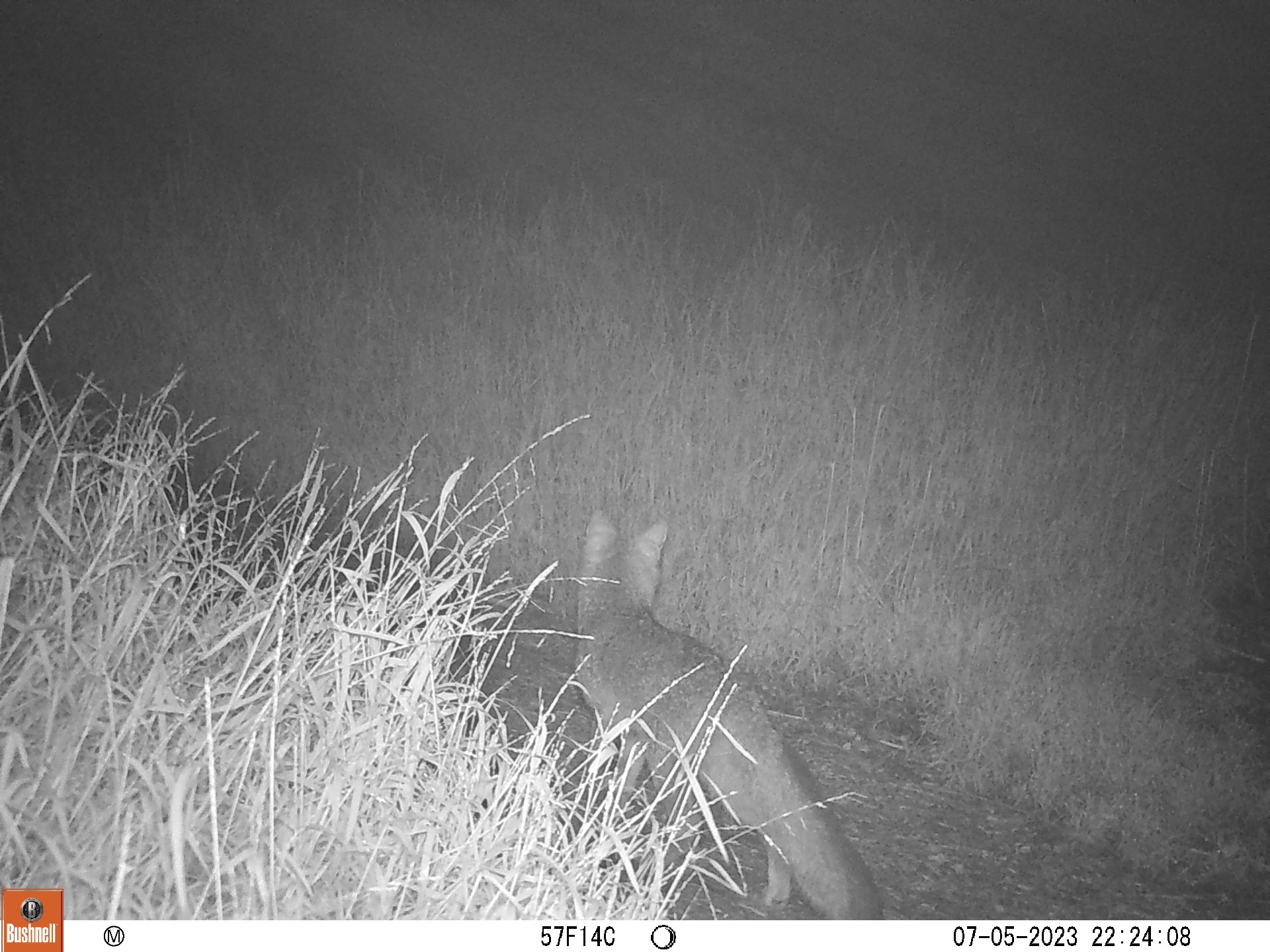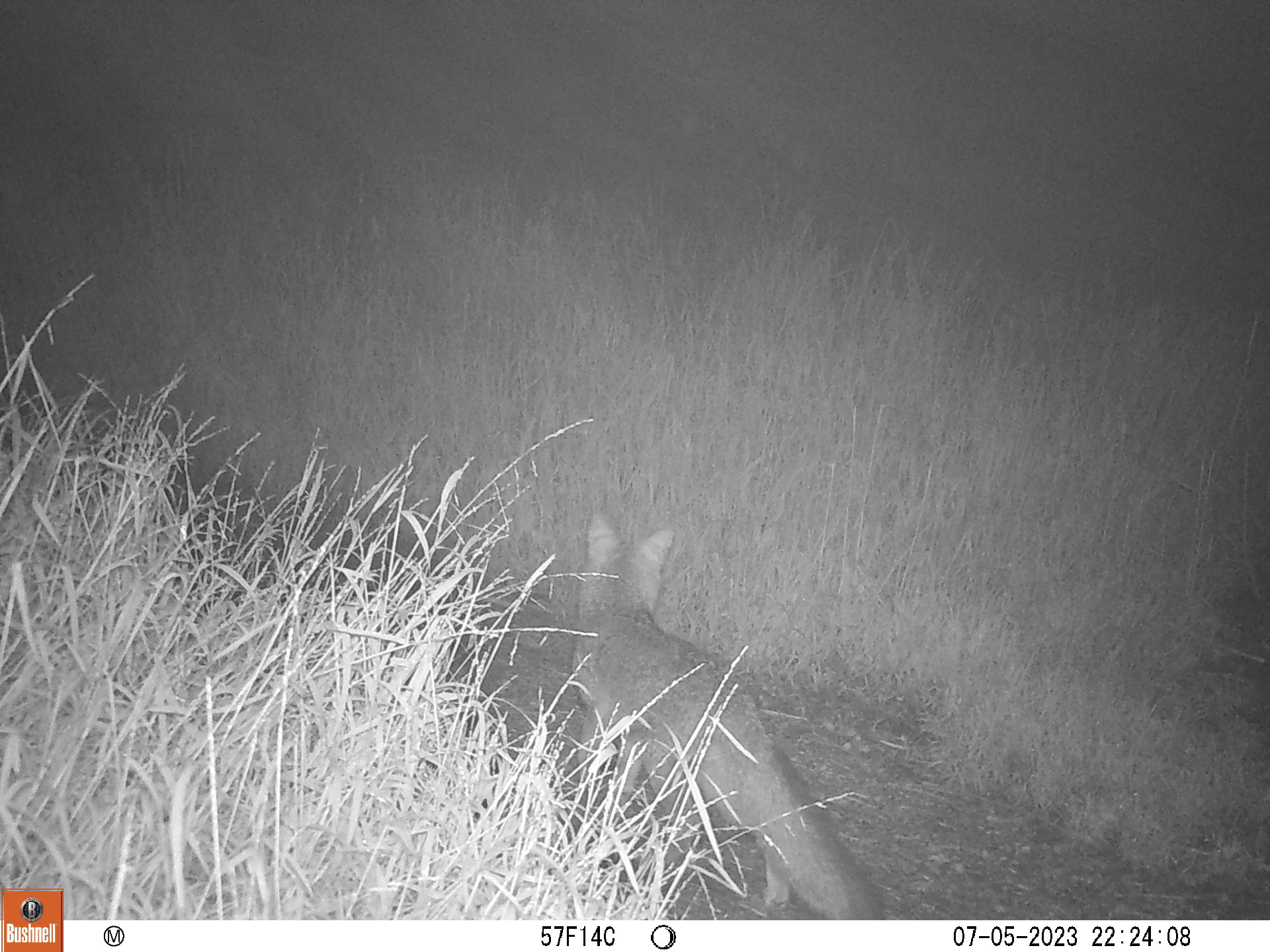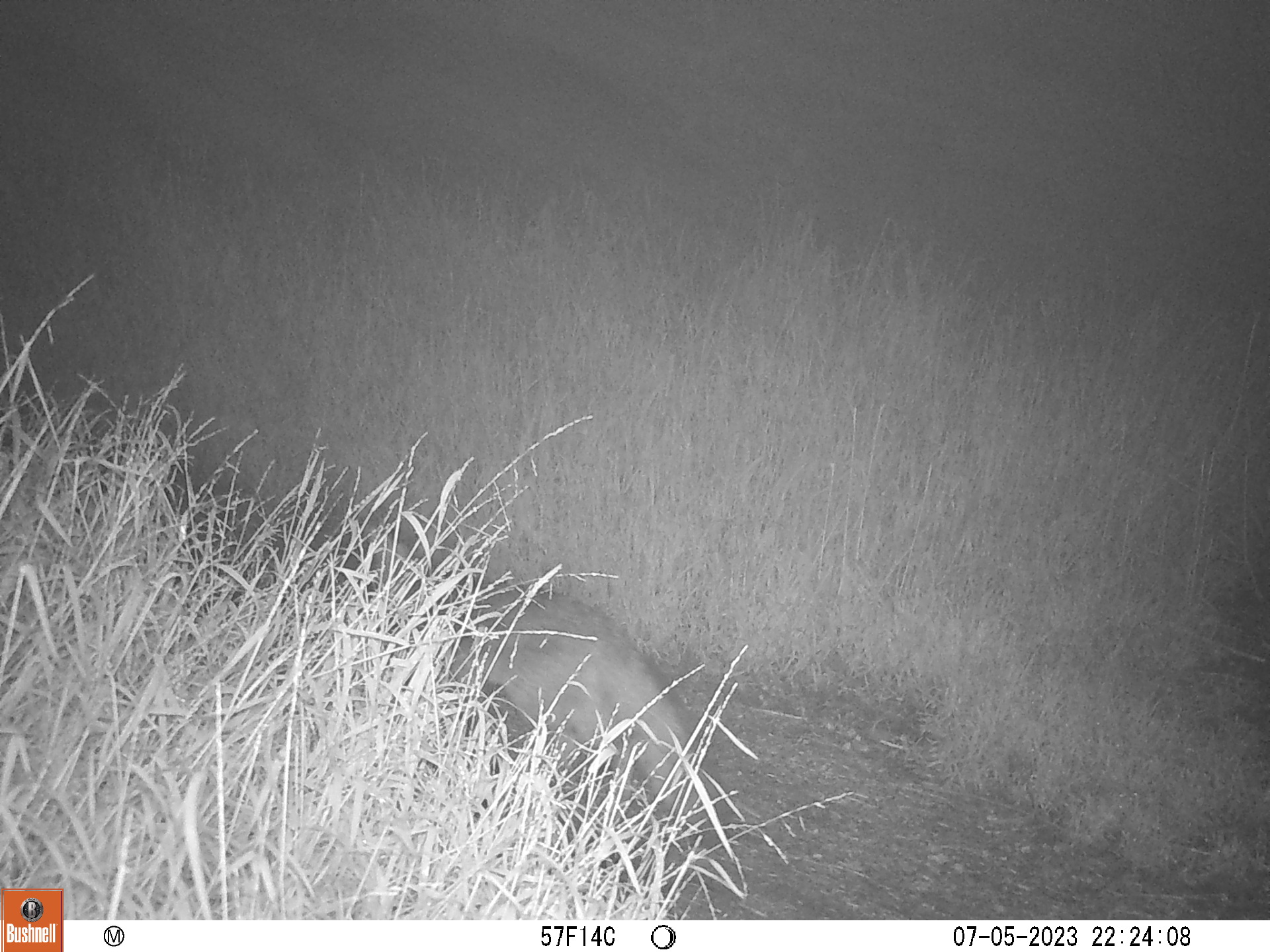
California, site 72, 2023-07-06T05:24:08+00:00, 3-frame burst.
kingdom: Animalia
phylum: Chordata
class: Mammalia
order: Carnivora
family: Canidae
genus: Urocyon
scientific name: Urocyon cinereoargenteus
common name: gray fox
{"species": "gray fox (Urocyon cinereoargenteus)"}